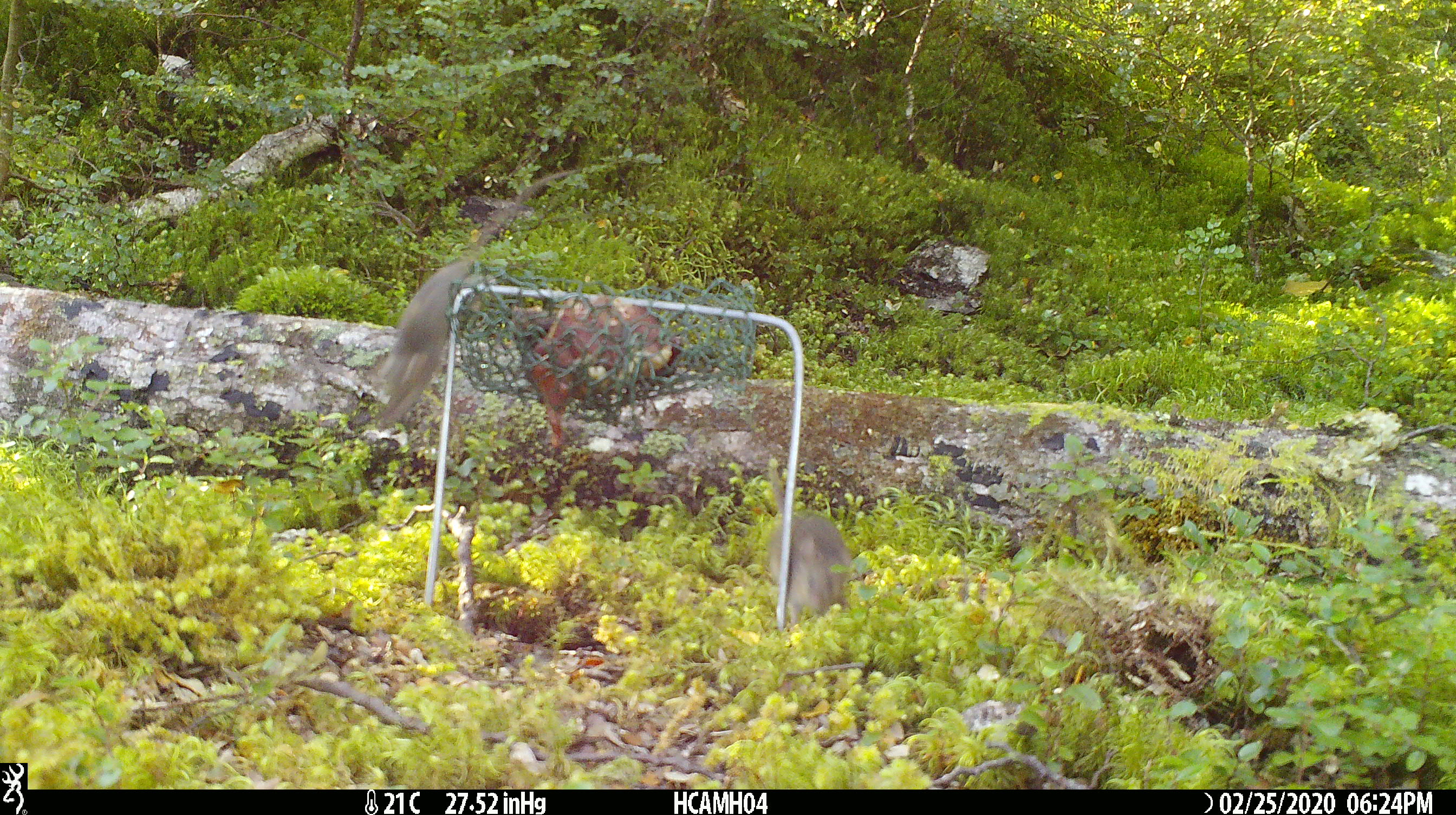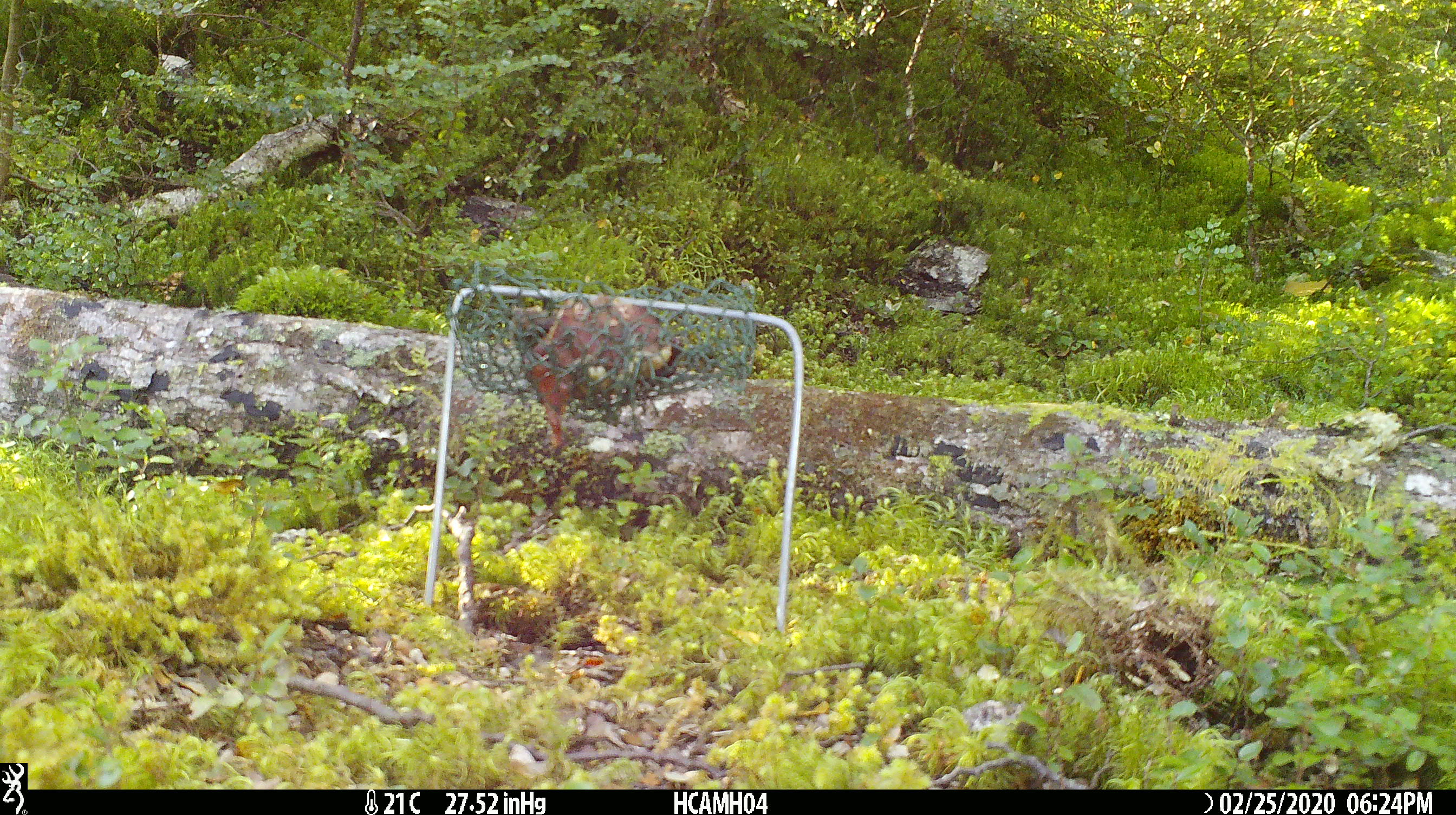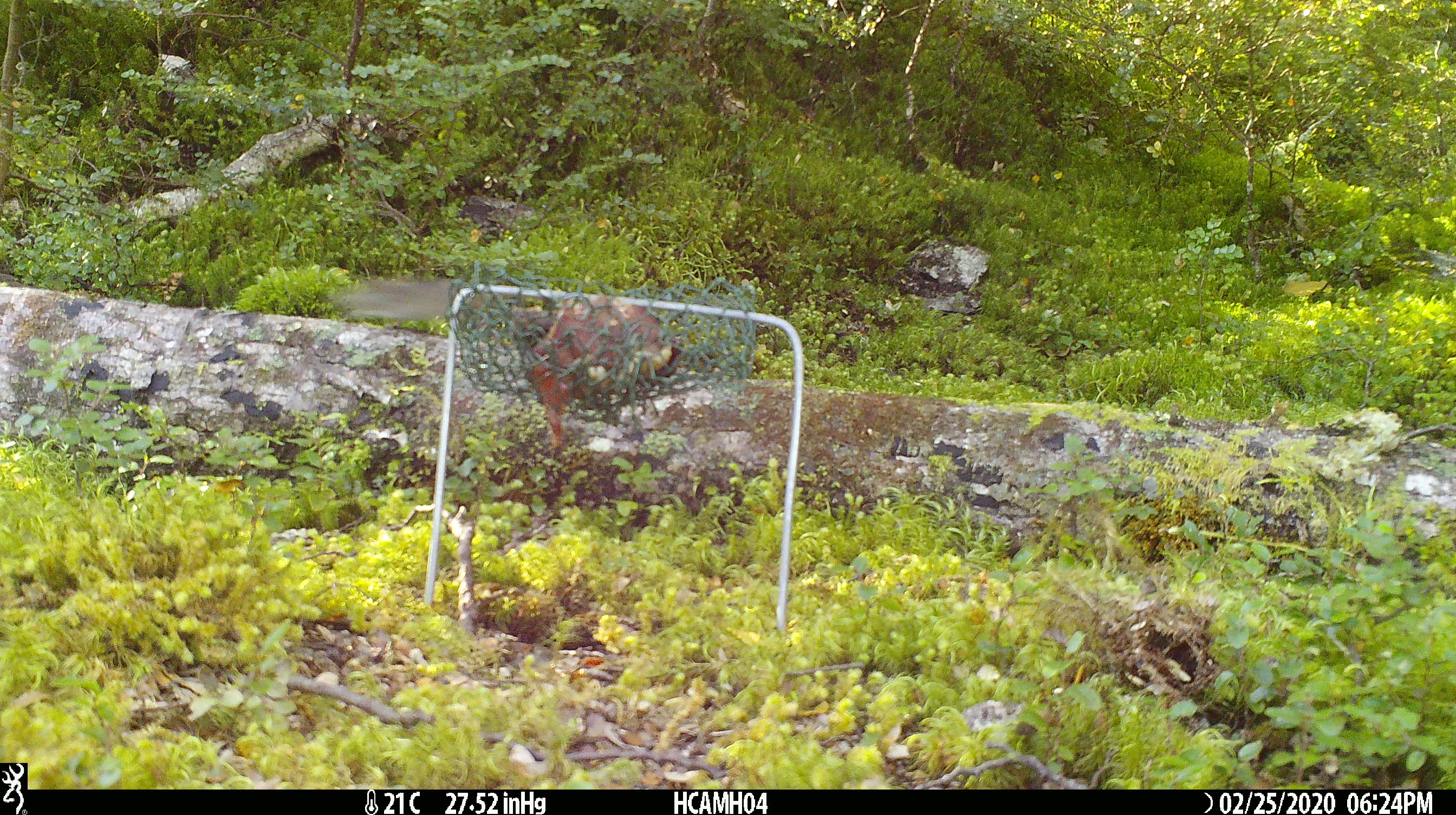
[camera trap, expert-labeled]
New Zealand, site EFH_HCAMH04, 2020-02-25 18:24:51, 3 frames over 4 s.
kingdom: Animalia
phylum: Chordata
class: Mammalia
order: Rodentia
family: Muridae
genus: Mus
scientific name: Mus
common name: mouse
Mouse (Mus).